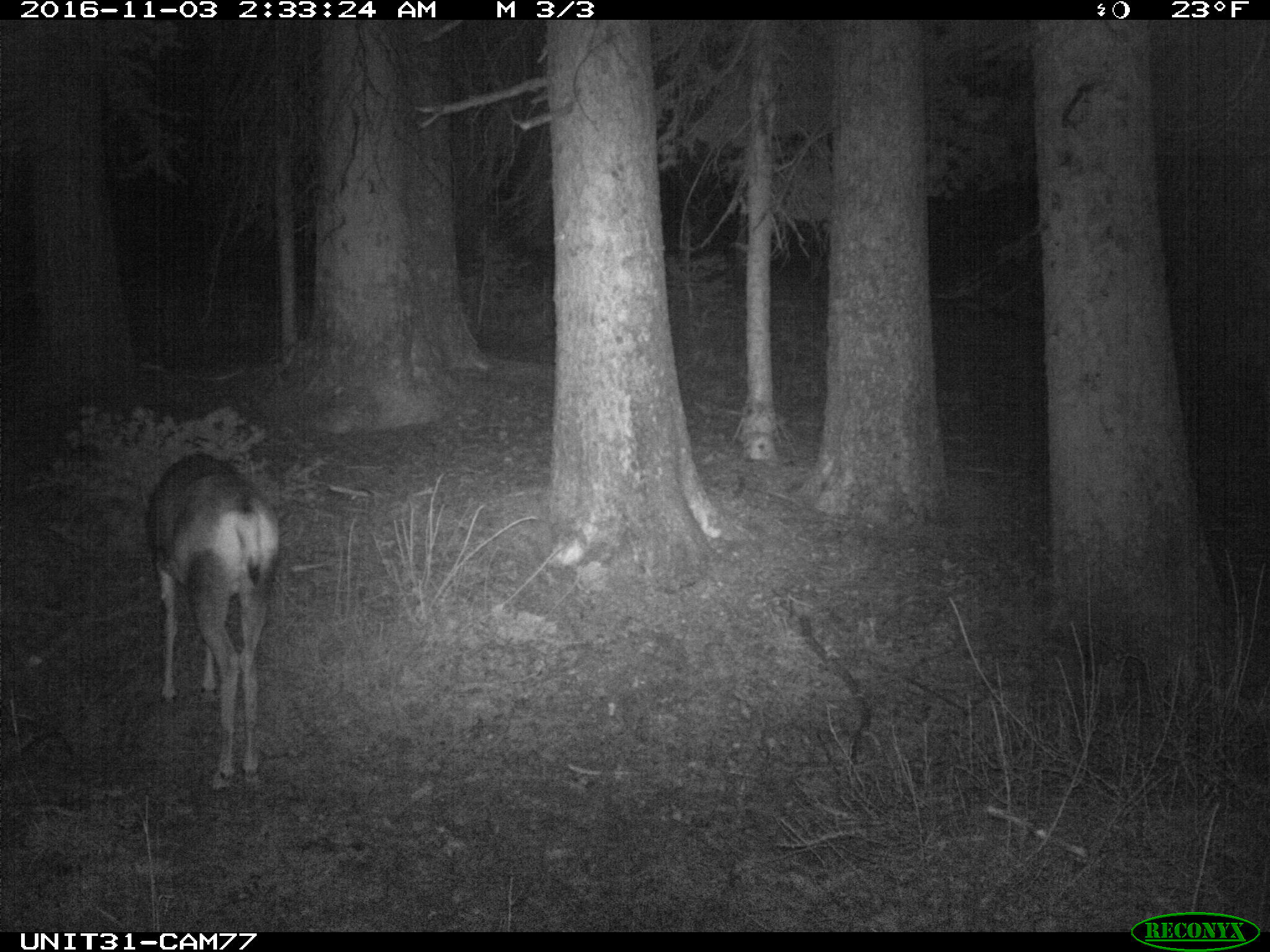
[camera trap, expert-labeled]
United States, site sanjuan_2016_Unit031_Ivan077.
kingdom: Animalia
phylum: Chordata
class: Mammalia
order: Artiodactyla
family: Cervidae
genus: Odocoileus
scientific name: Odocoileus hemionus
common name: mule deer